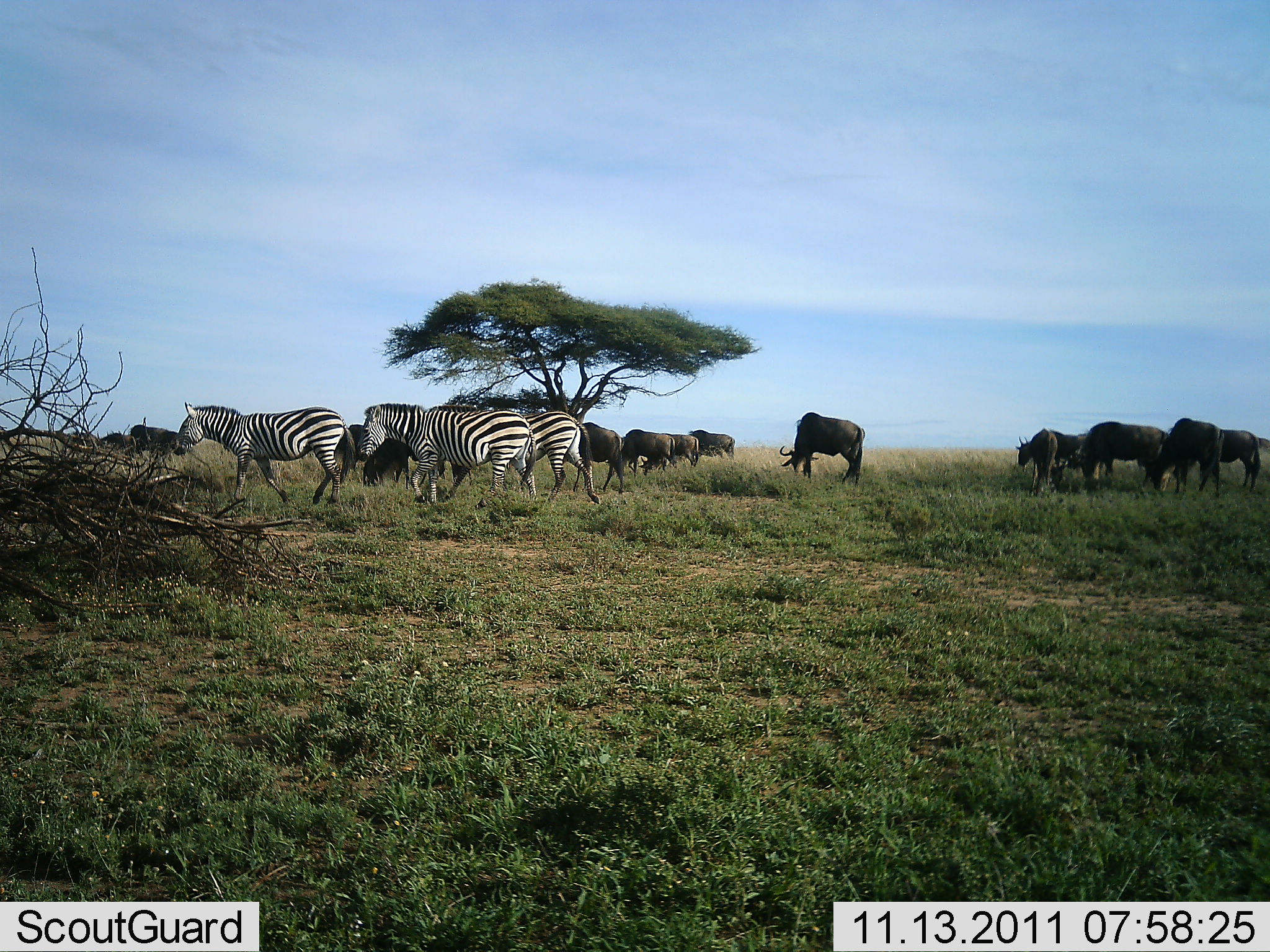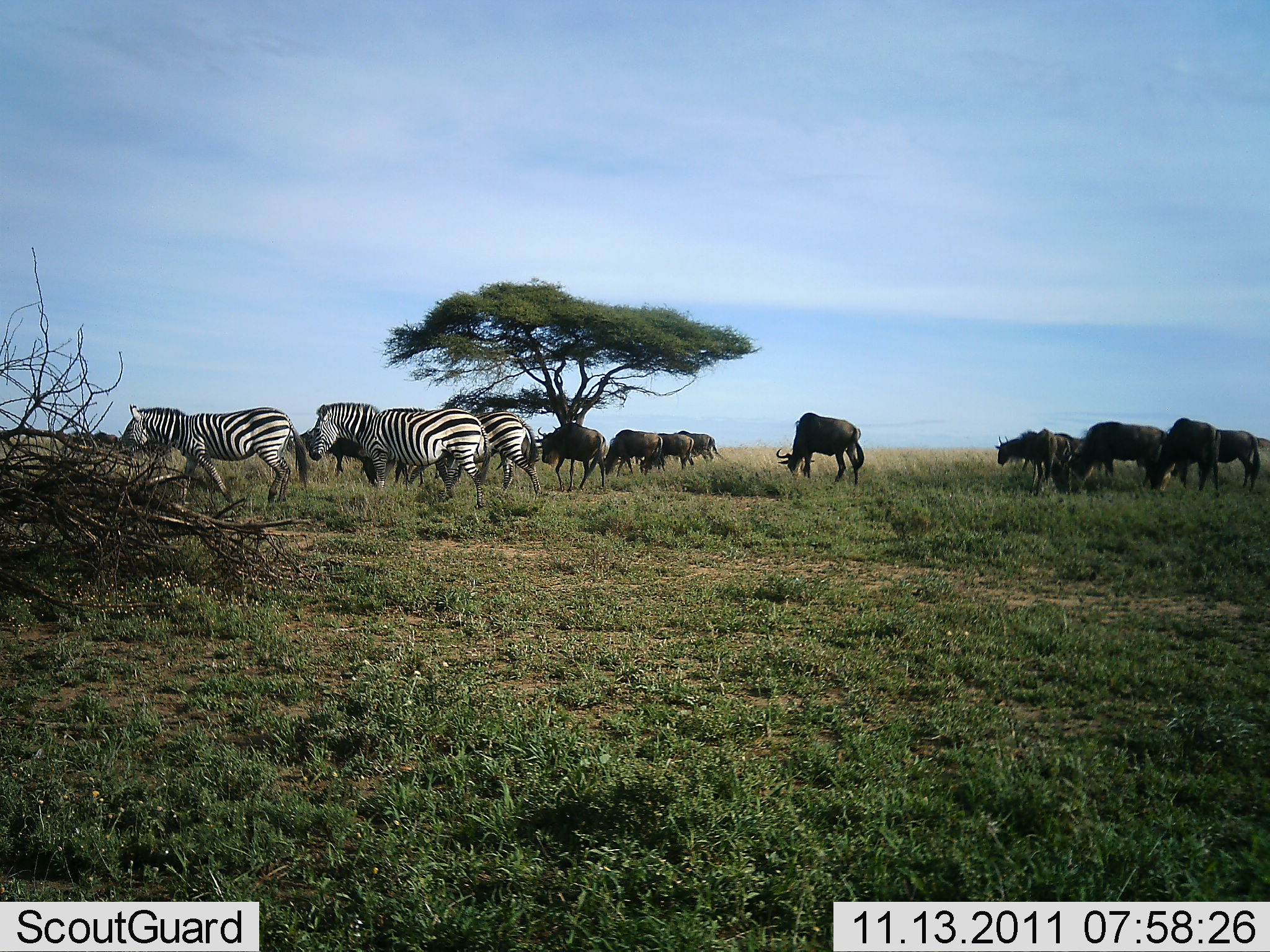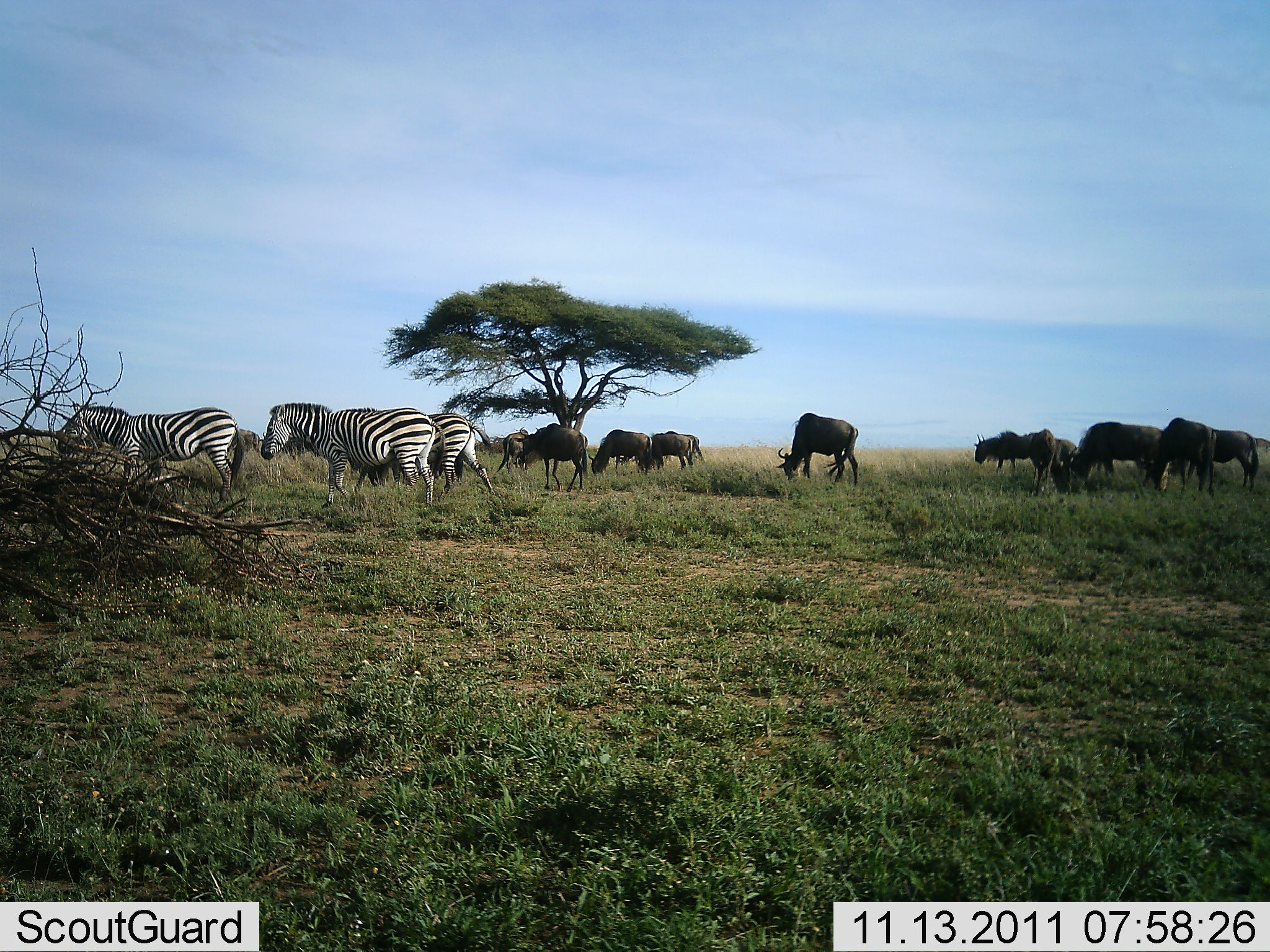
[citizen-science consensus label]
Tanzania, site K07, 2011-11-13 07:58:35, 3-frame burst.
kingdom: Animalia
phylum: Chordata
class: Mammalia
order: Artiodactyla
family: Bovidae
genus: Connochaetes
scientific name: Connochaetes taurinus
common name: blue wildebeest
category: wildebeest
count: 11-50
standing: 25%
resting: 8%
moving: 58%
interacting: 0%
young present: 0%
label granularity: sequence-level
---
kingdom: Animalia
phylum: Chordata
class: Mammalia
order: Perissodactyla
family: Equidae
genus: Equus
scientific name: Equus quagga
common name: plains zebra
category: zebra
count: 3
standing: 15%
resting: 0%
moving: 85%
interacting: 0%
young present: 0%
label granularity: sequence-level